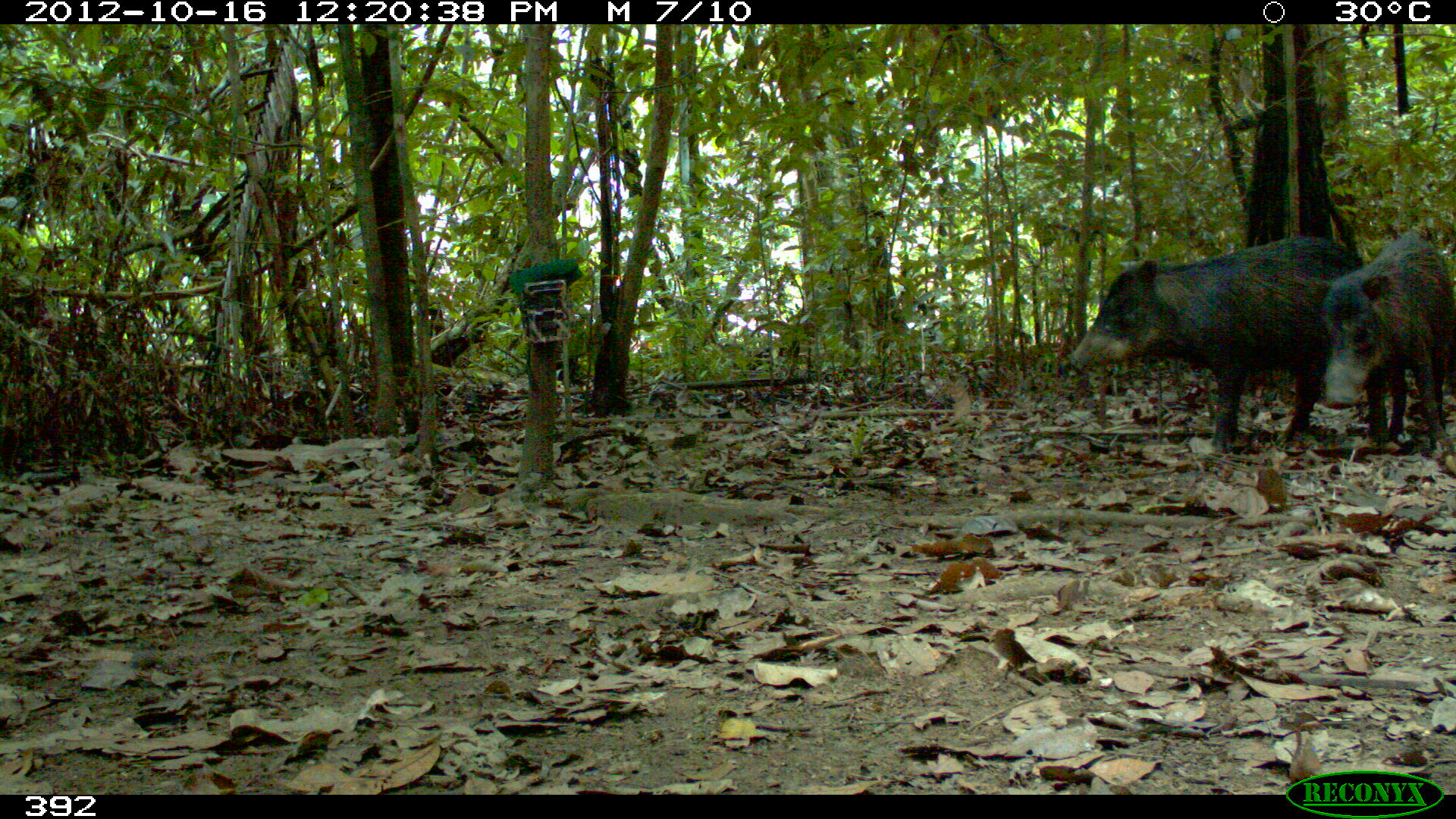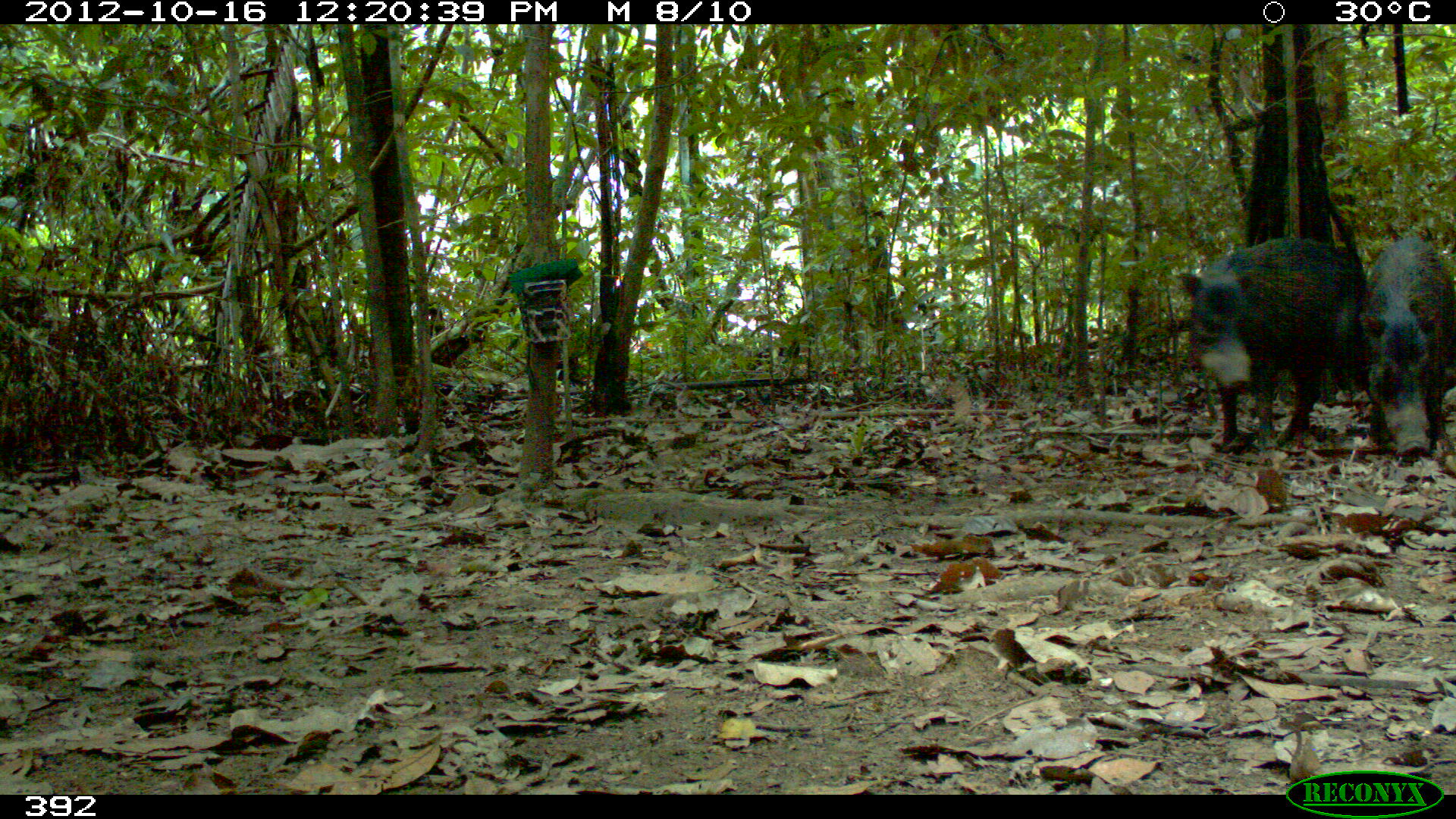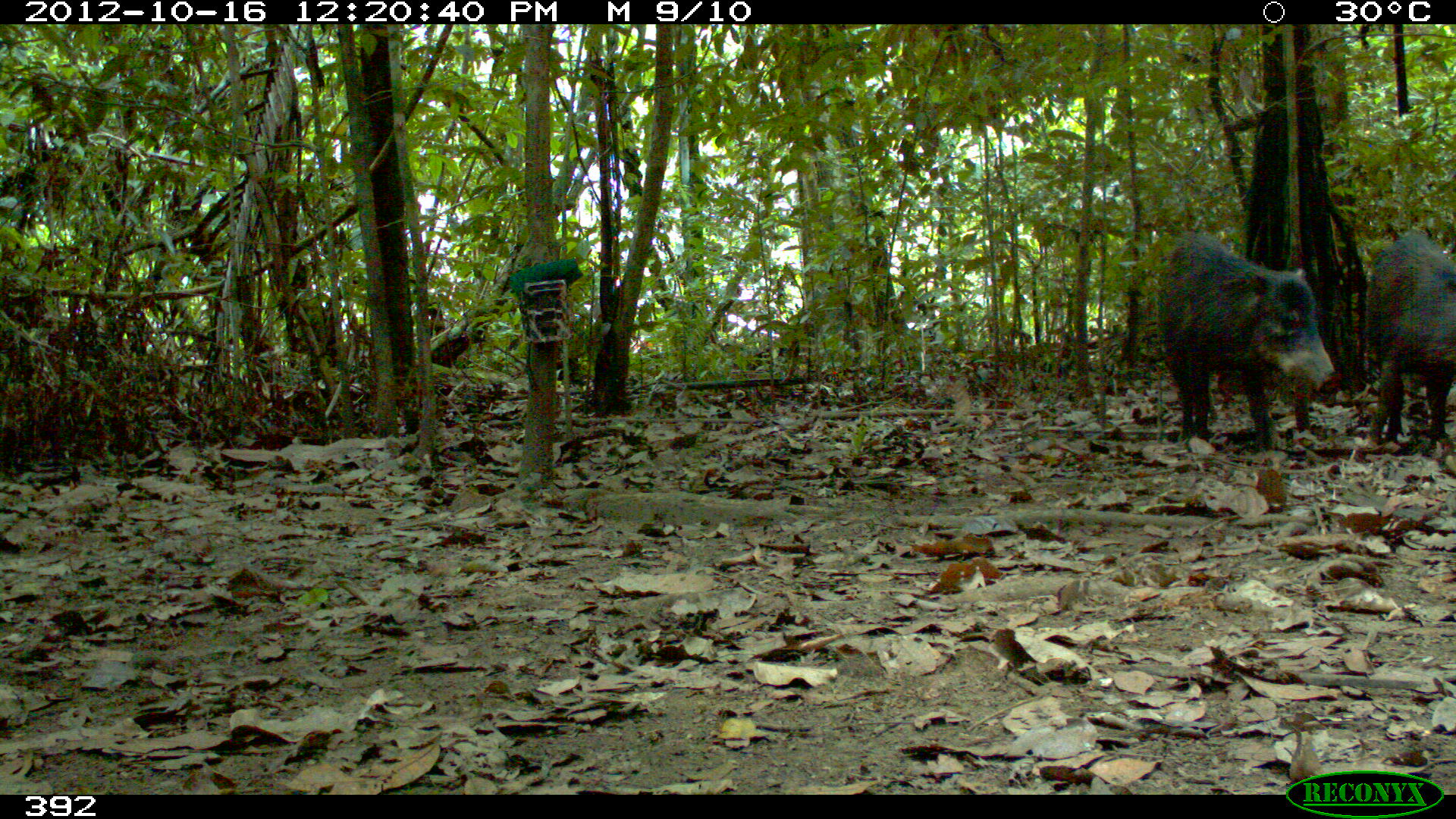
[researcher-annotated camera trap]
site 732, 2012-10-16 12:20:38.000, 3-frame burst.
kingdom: Animalia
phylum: Chordata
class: Mammalia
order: Artiodactyla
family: Tayassuidae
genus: Tayassu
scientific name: Tayassu pecari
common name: white-lipped peccary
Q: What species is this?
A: Tayassu pecari (white-lipped peccary).